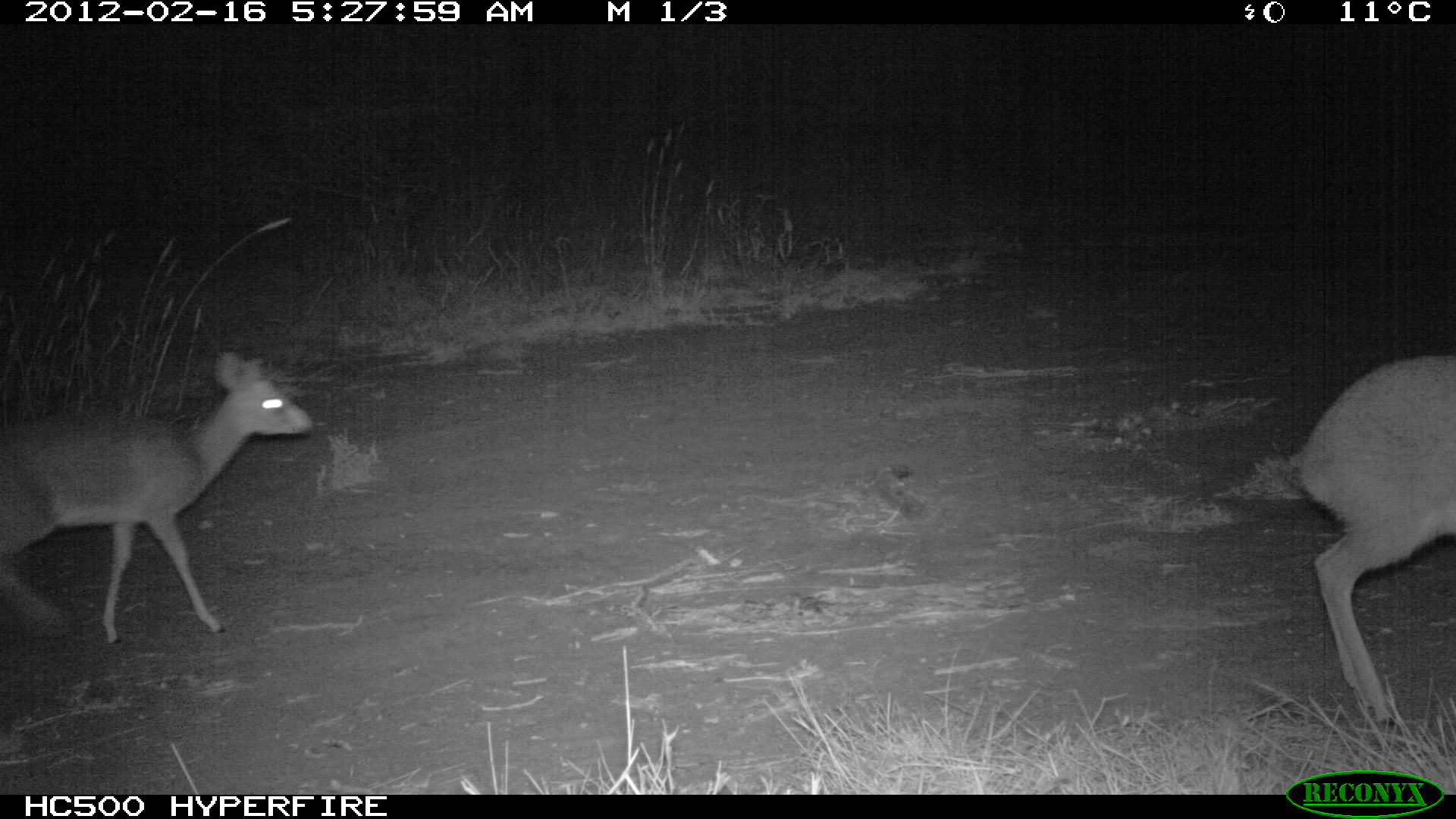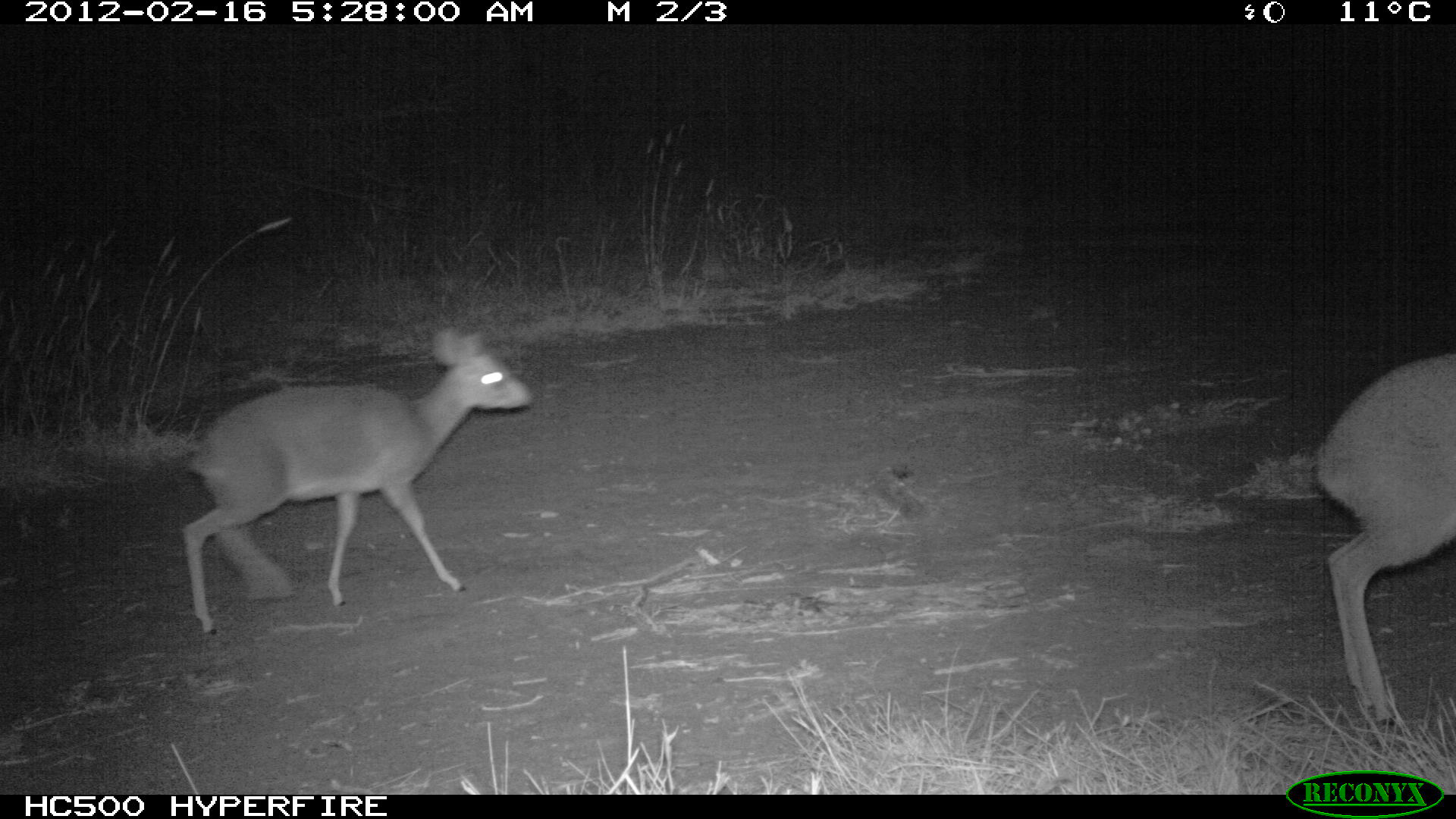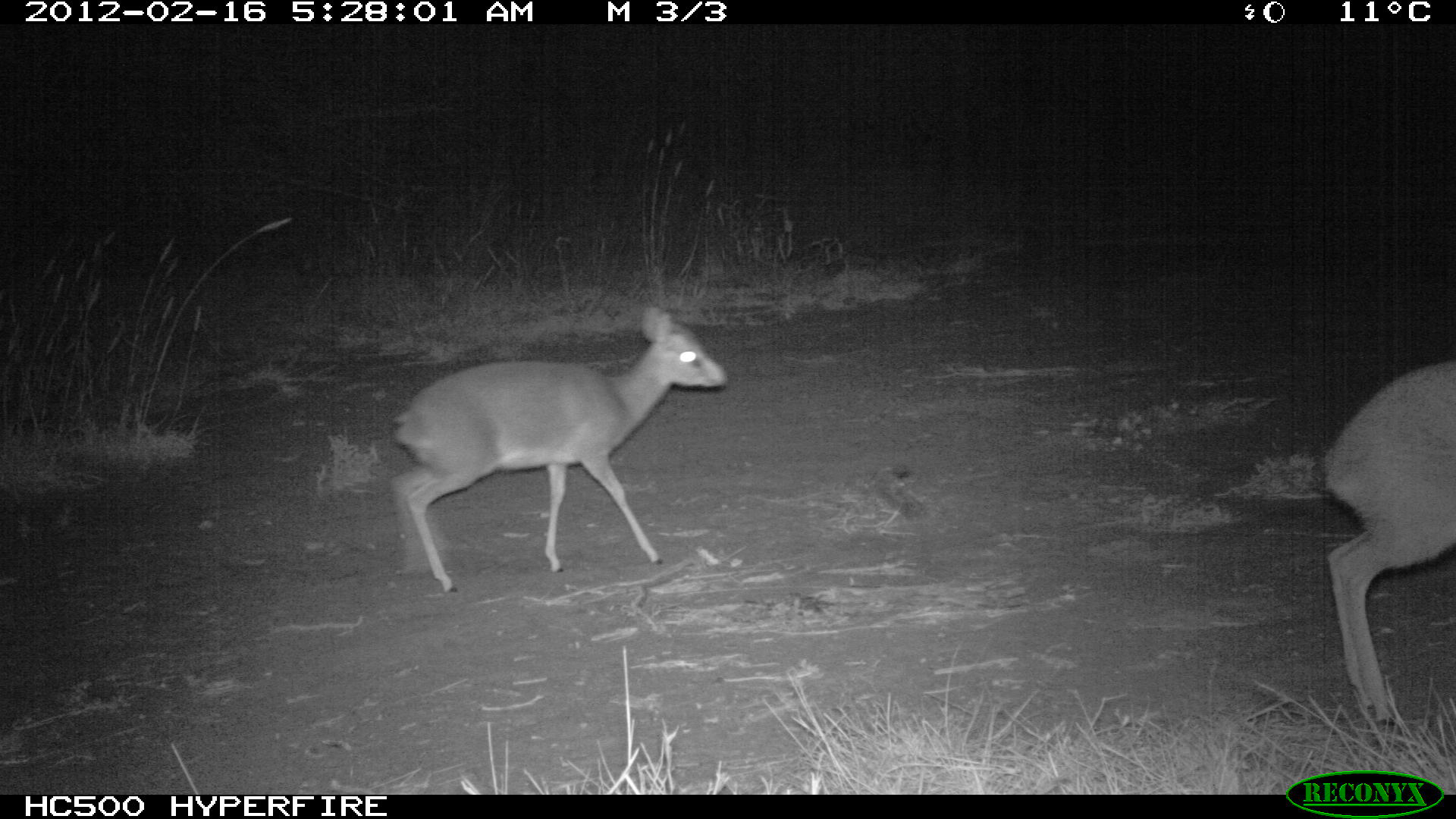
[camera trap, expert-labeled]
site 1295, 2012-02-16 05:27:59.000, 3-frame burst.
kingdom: Animalia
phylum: Chordata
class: Mammalia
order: Artiodactyla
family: Bovidae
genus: Madoqua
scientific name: Madoqua guentheri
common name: günther's dik-dik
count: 2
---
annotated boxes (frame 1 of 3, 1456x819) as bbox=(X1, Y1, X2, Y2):
madoqua guentheri: bbox=(1, 348, 313, 643); bbox=(1292, 350, 1456, 726)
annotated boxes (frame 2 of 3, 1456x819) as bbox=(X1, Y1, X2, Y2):
madoqua guentheri: bbox=(178, 324, 536, 634); bbox=(1310, 348, 1456, 727)